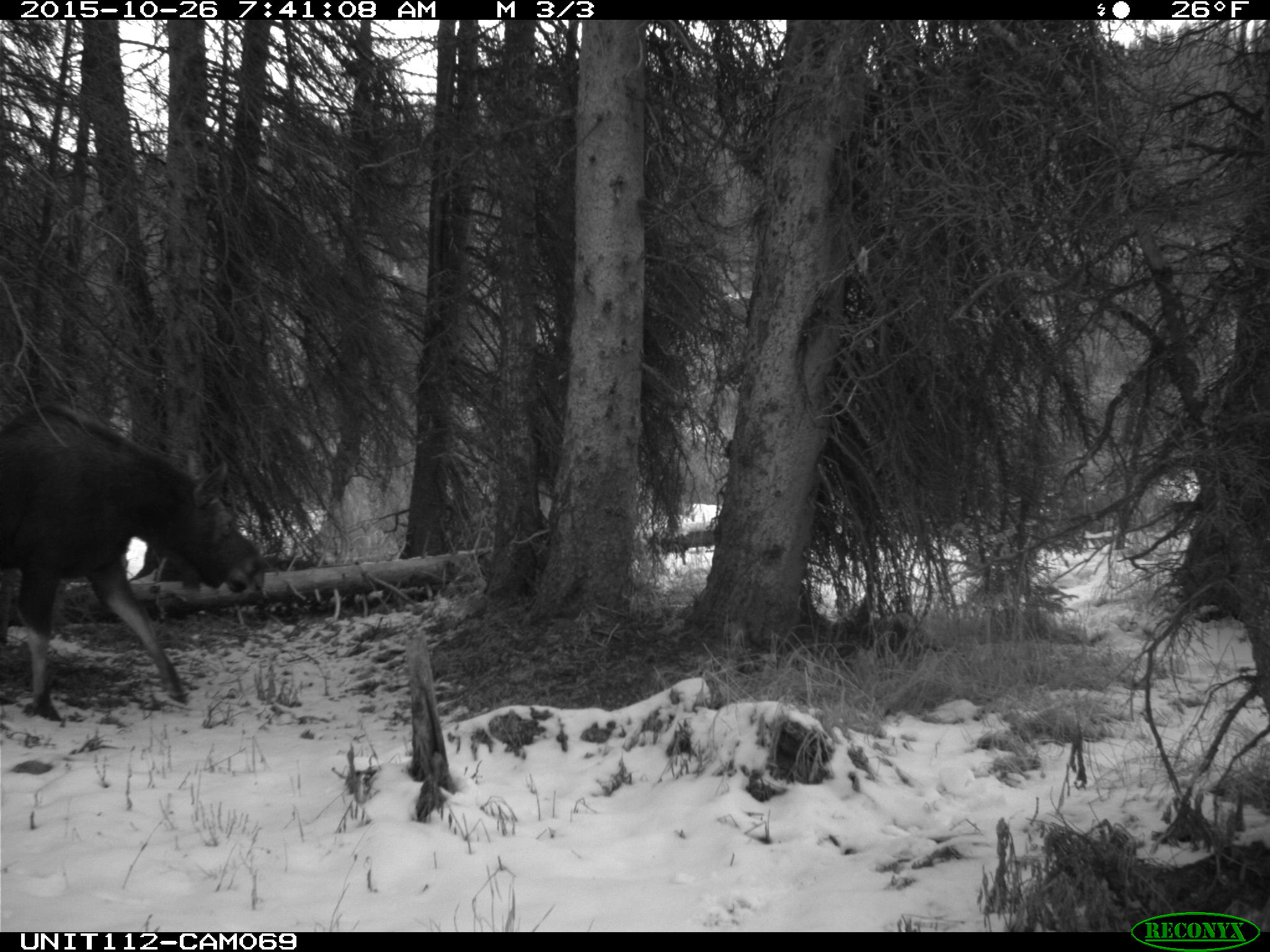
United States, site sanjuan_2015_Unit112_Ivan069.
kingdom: Animalia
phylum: Chordata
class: Mammalia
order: Artiodactyla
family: Cervidae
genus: Alces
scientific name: Alces alces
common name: moose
Alces alces (moose).